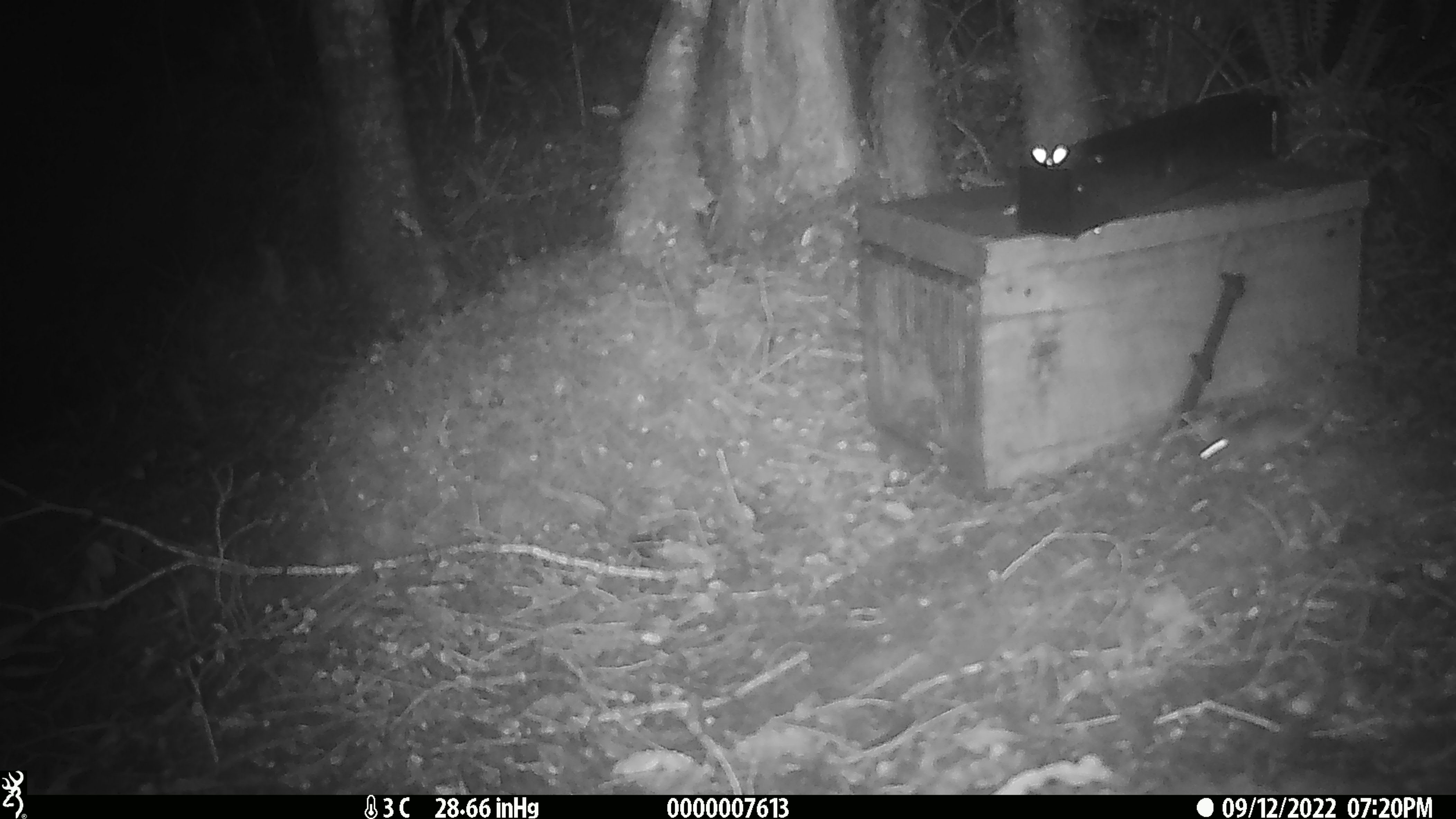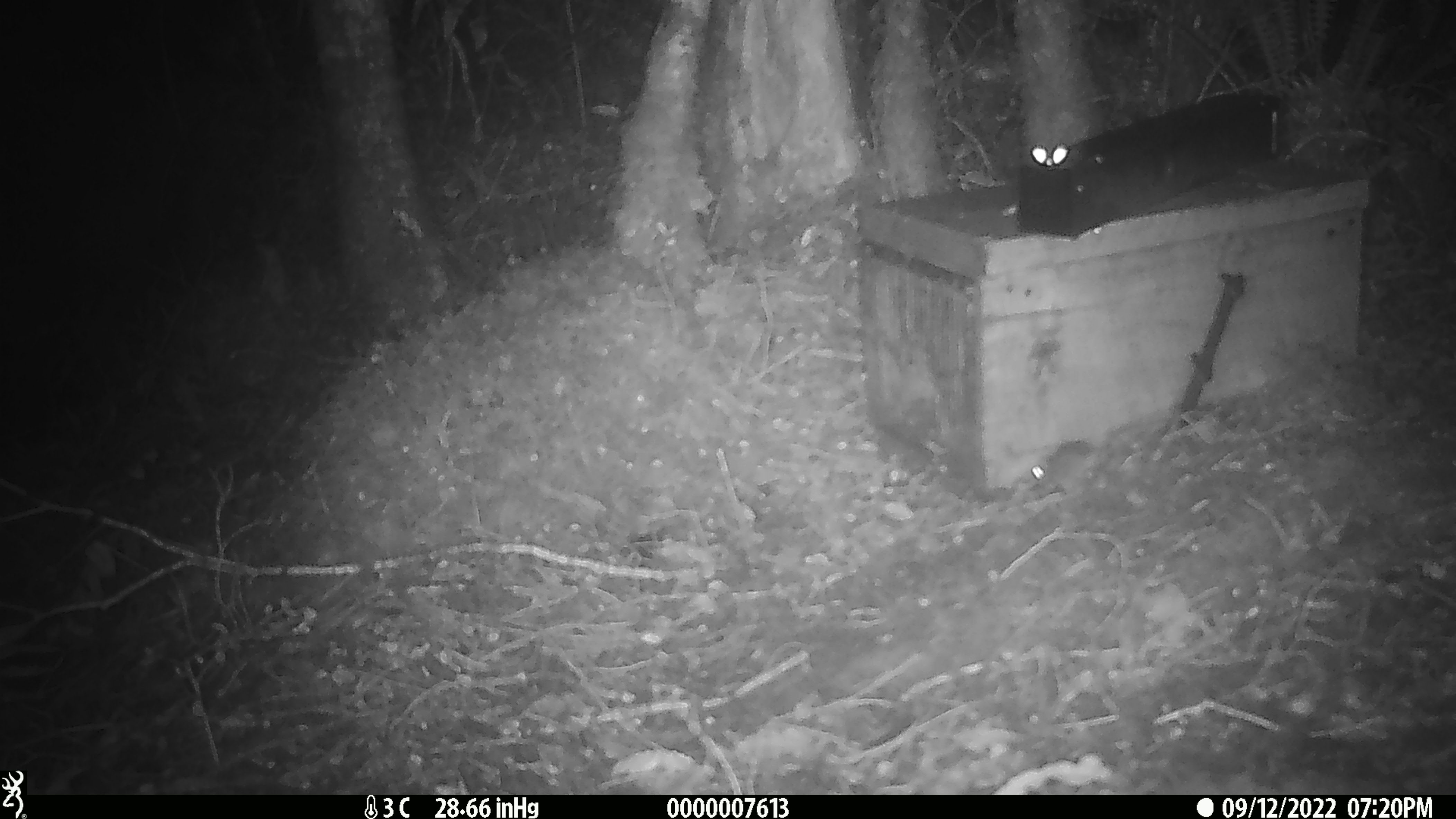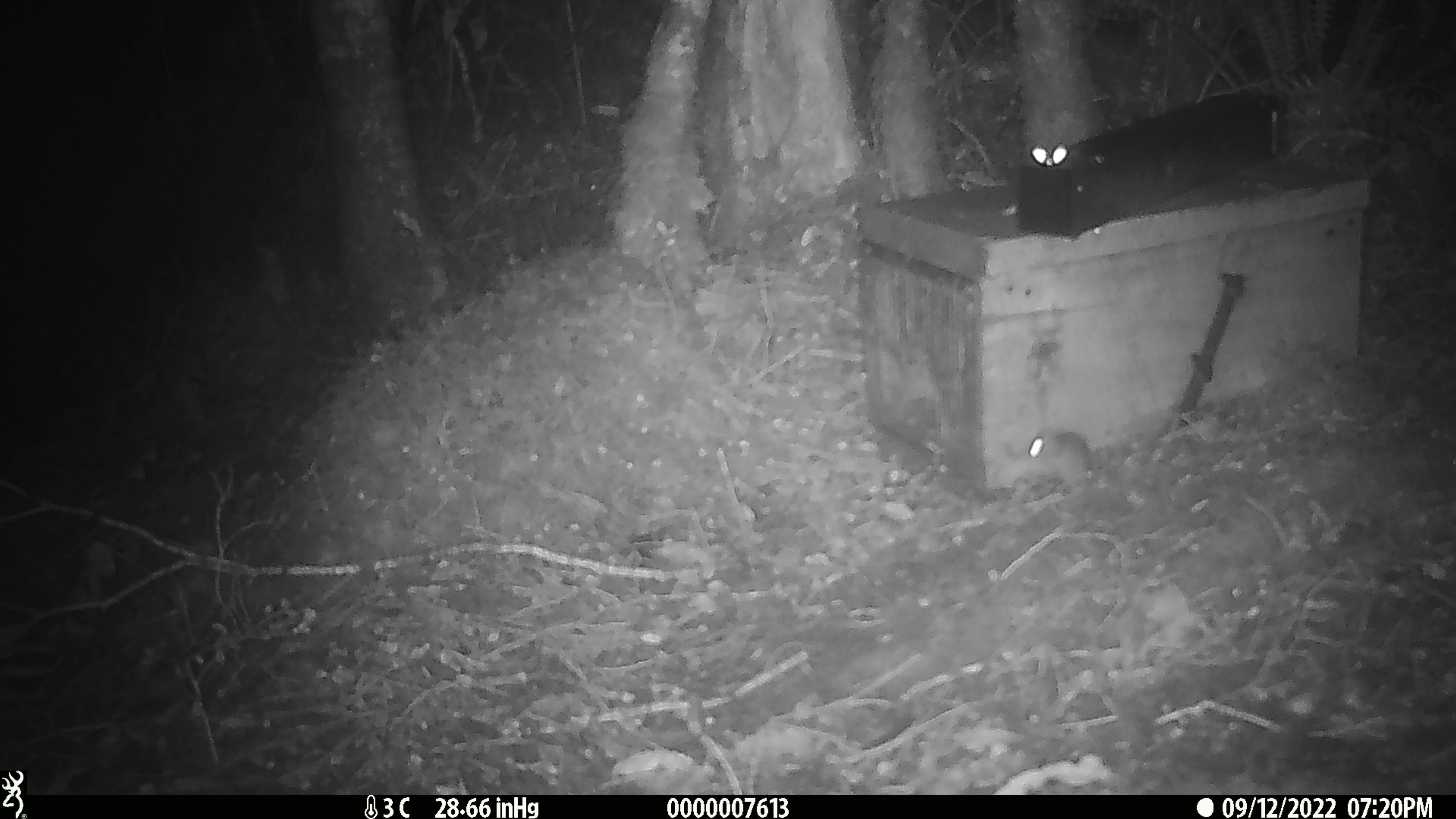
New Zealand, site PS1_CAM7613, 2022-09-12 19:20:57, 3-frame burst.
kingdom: Animalia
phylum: Chordata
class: Mammalia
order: Rodentia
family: Muridae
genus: Mus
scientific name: Mus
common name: mouse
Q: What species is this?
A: Mouse (Mus).